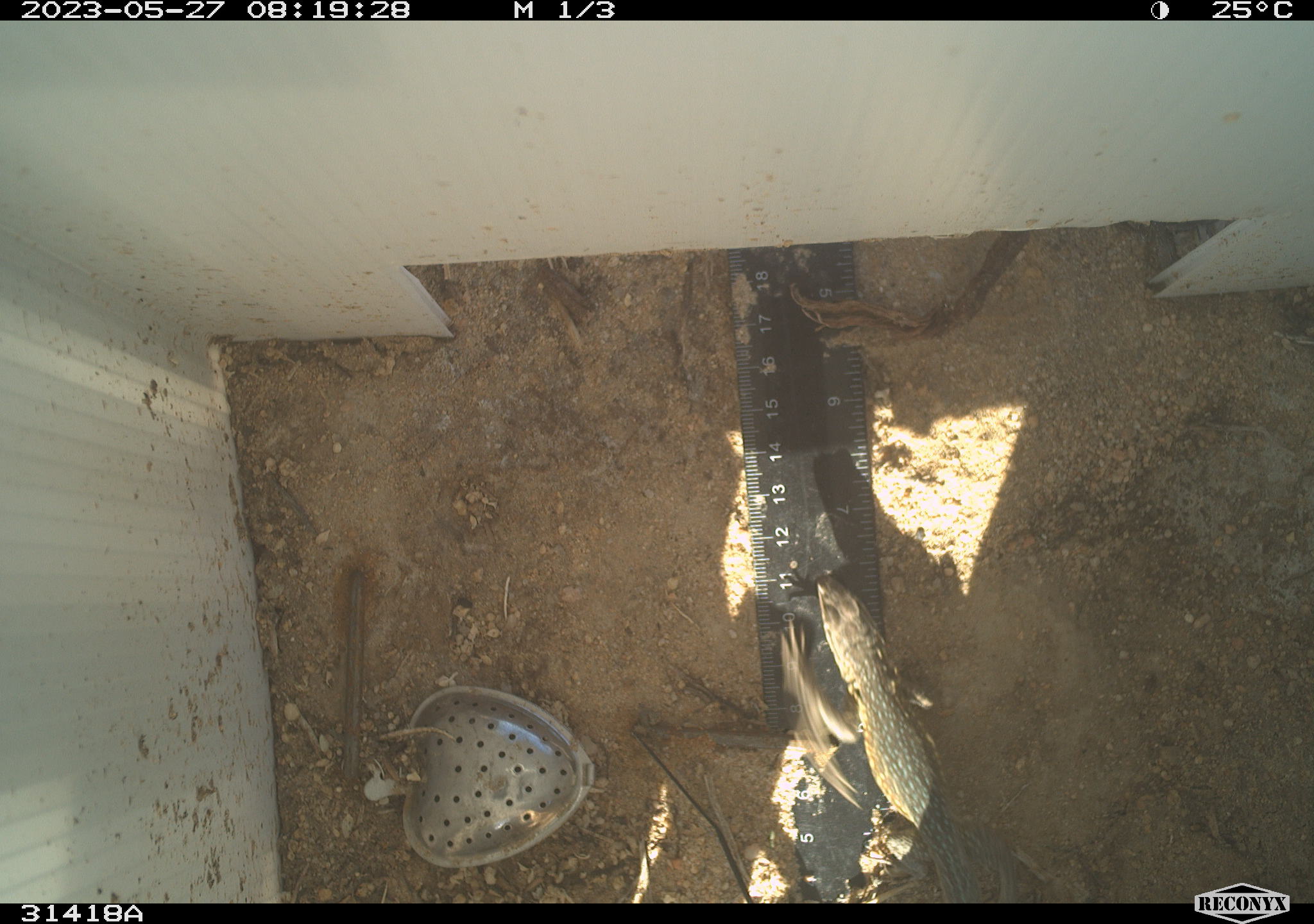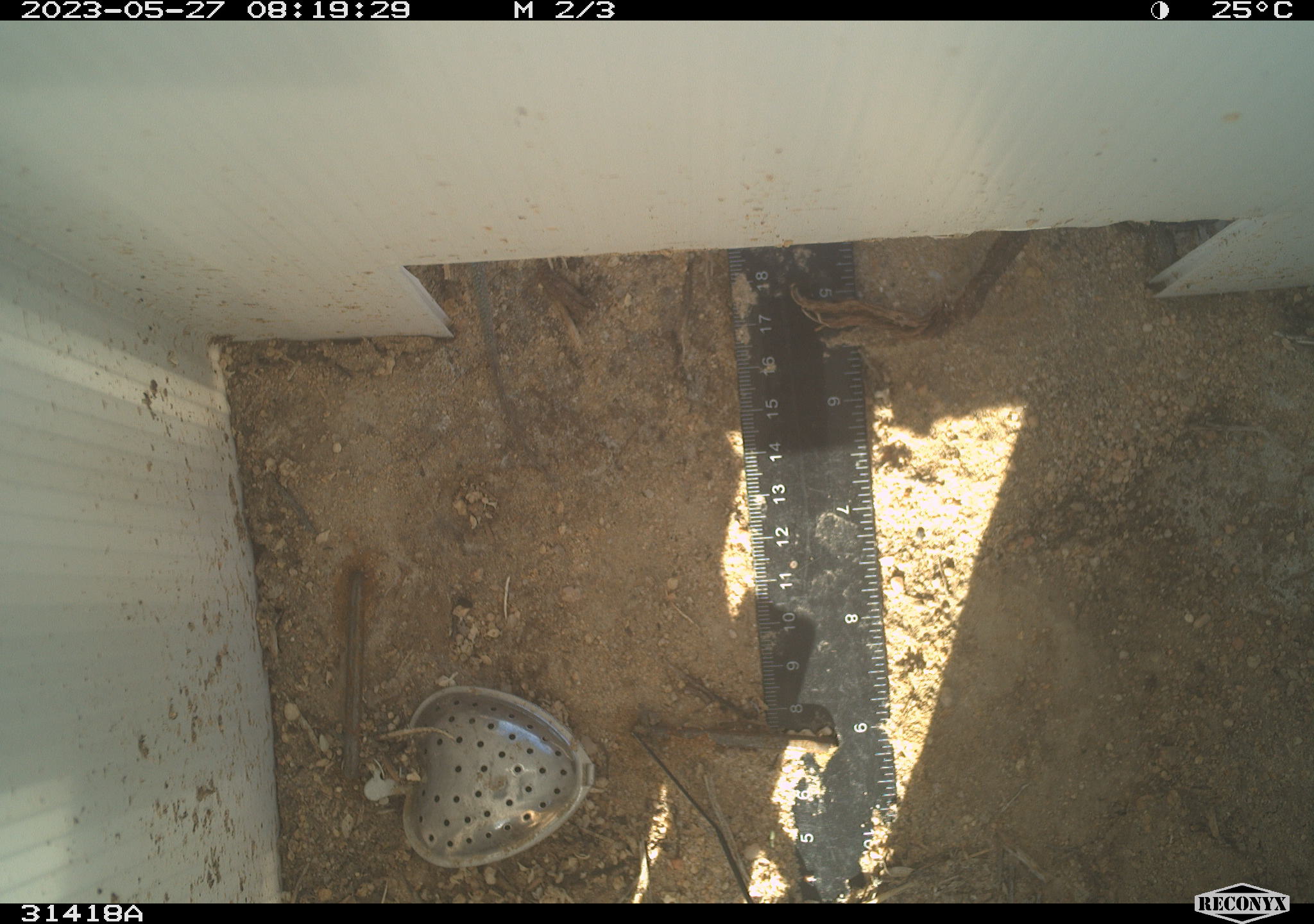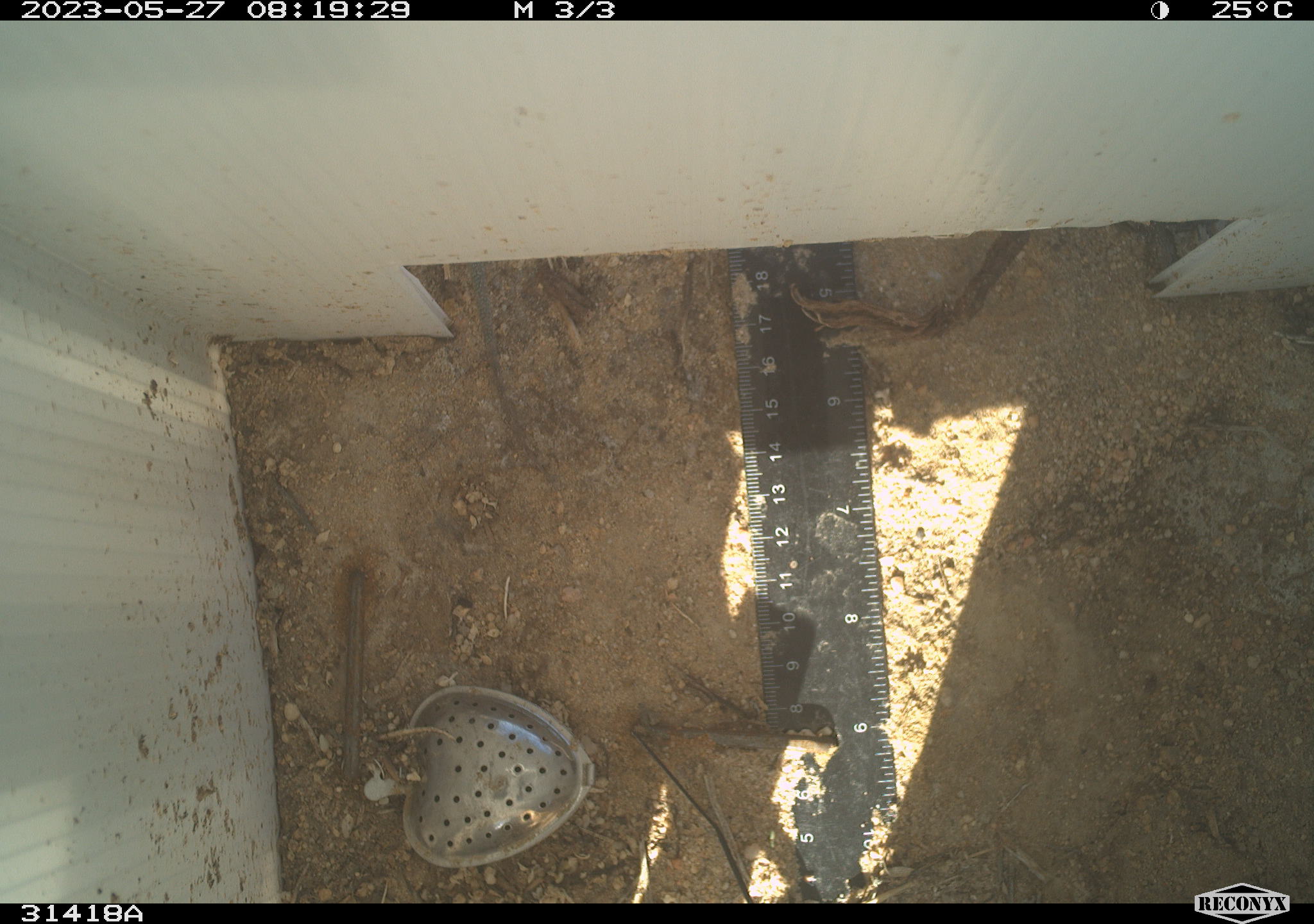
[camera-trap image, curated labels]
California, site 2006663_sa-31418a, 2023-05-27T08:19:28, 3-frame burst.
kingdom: Animalia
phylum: Chordata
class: Reptilia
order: Squamata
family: Phrynosomatidae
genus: Uta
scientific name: Uta stansburiana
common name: common side-blotched lizard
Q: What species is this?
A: Common side-blotched lizard (Uta stansburiana).